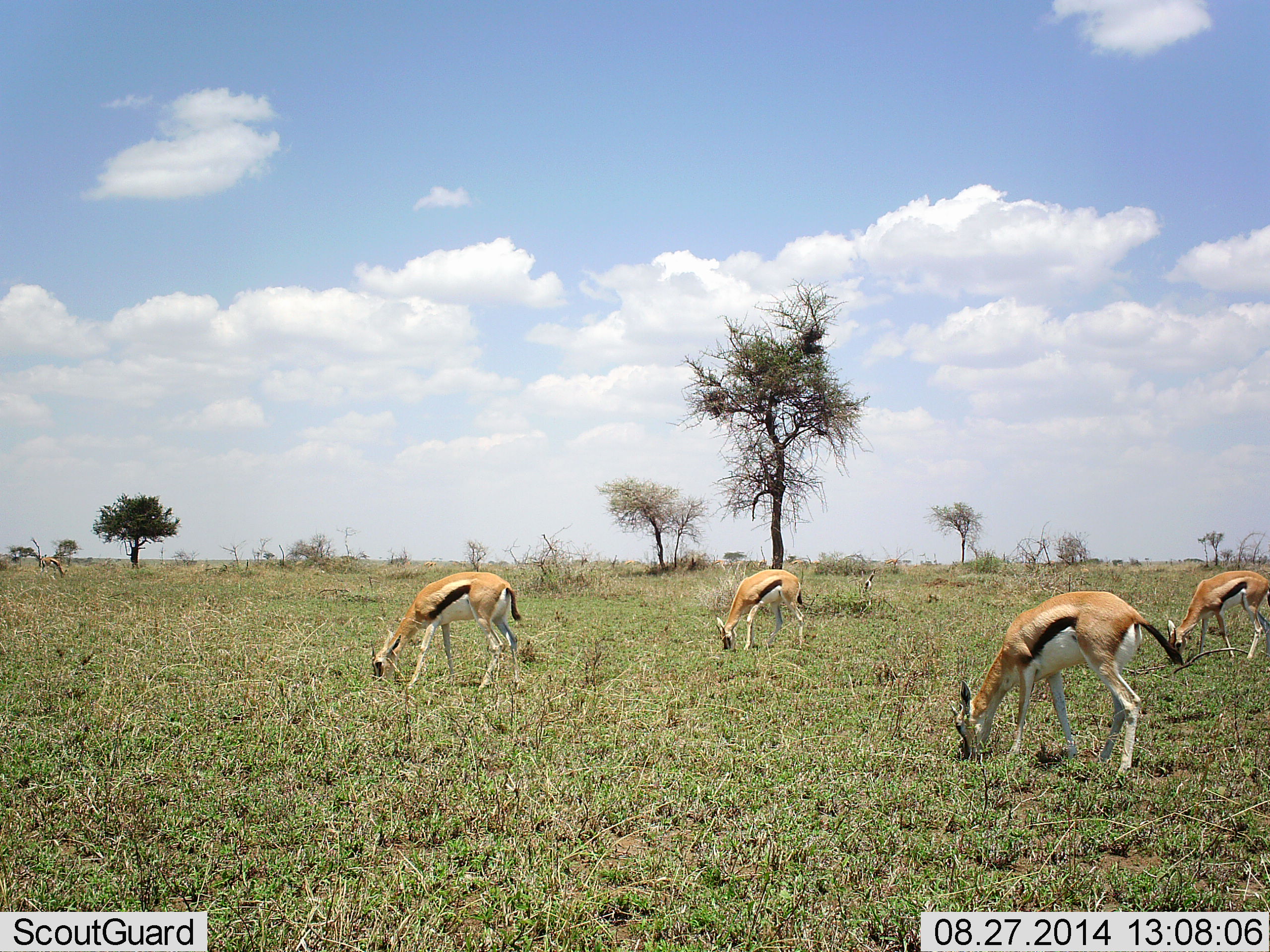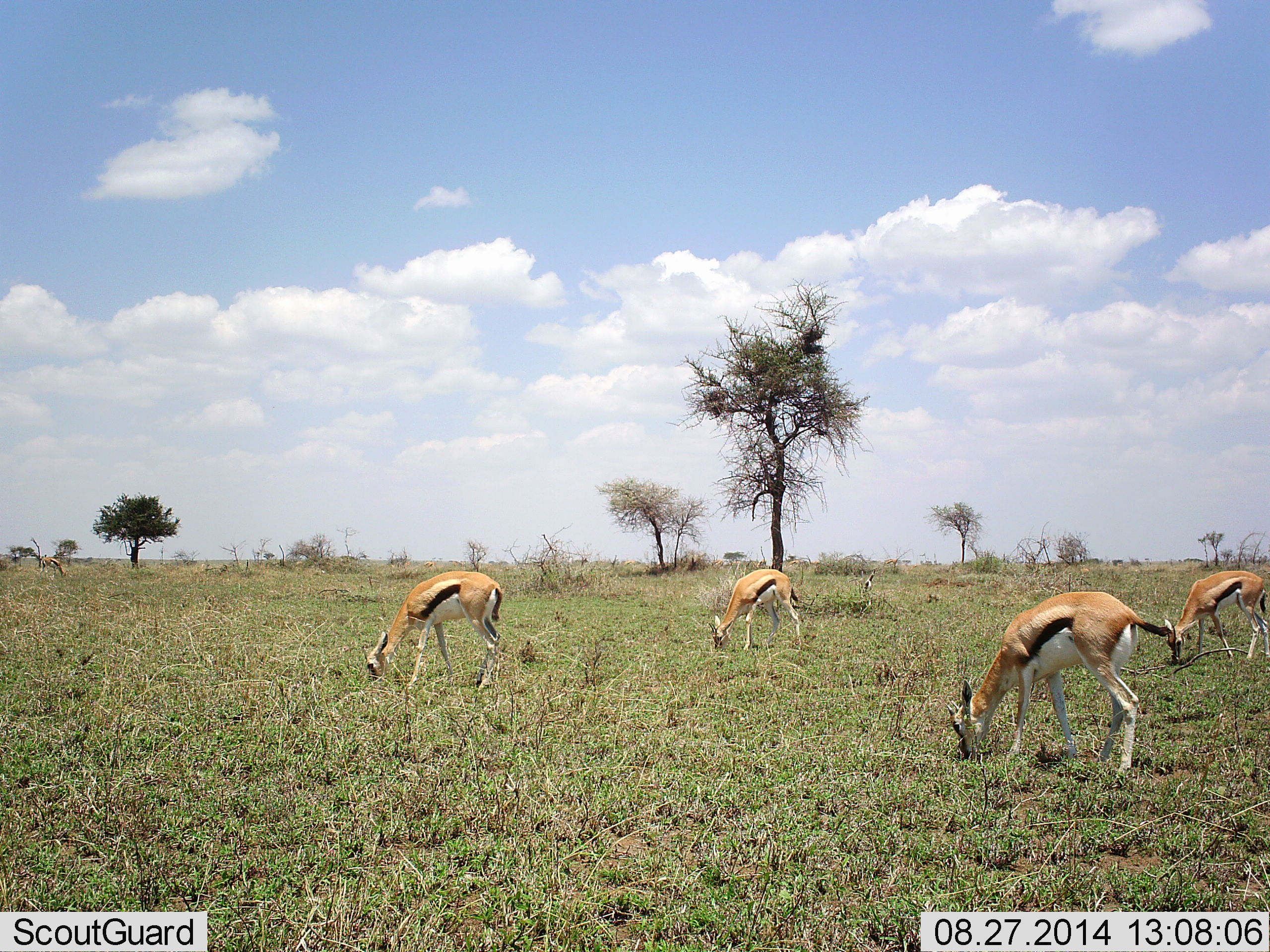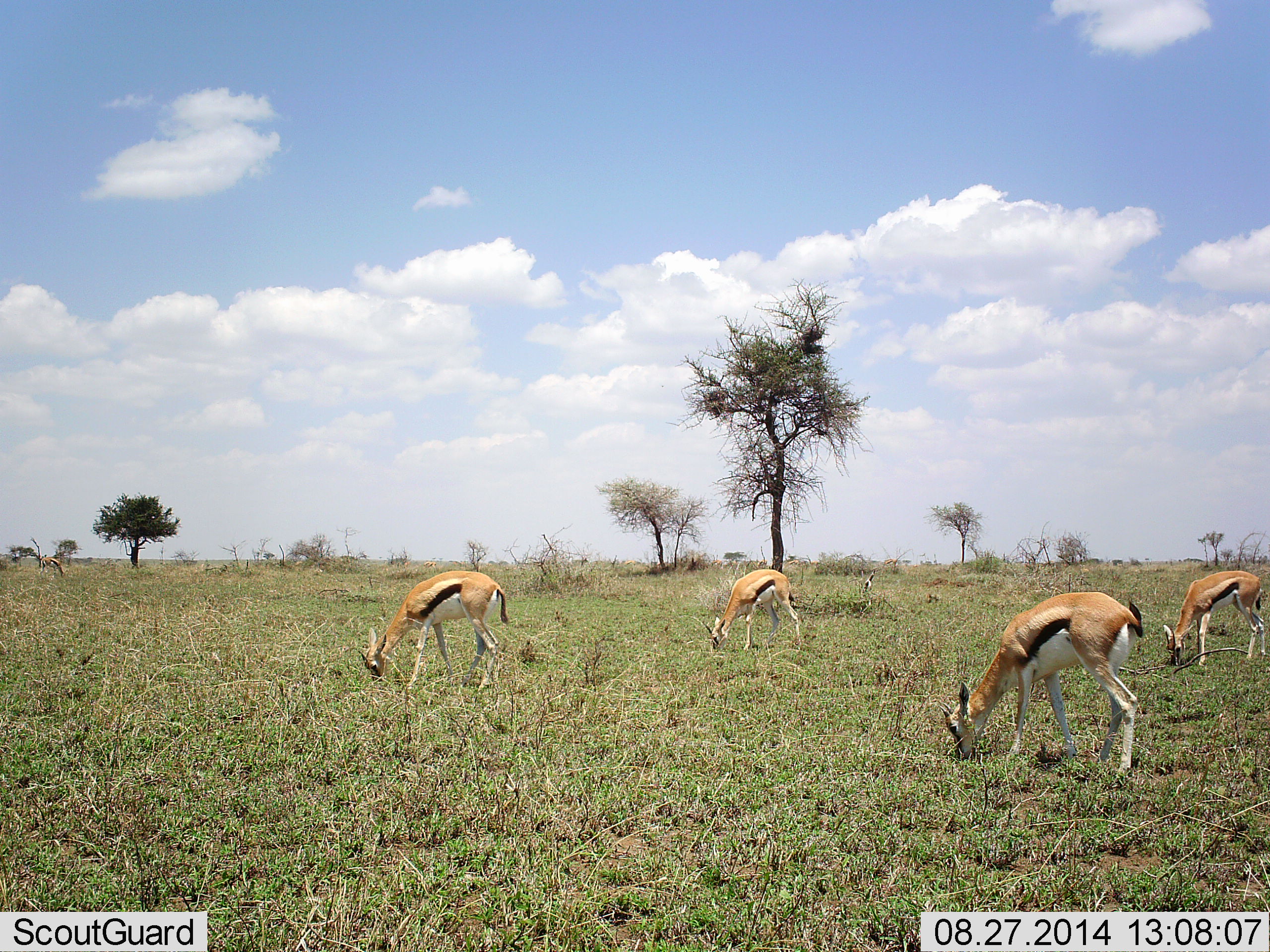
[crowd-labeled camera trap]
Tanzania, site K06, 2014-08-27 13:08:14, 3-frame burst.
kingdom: Animalia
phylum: Chordata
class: Mammalia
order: Artiodactyla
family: Bovidae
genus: Eudorcas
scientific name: Eudorcas thomsonii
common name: thomson's gazelle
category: gazellethomsons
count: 5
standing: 30%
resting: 0%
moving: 0%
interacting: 0%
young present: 0%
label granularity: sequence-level